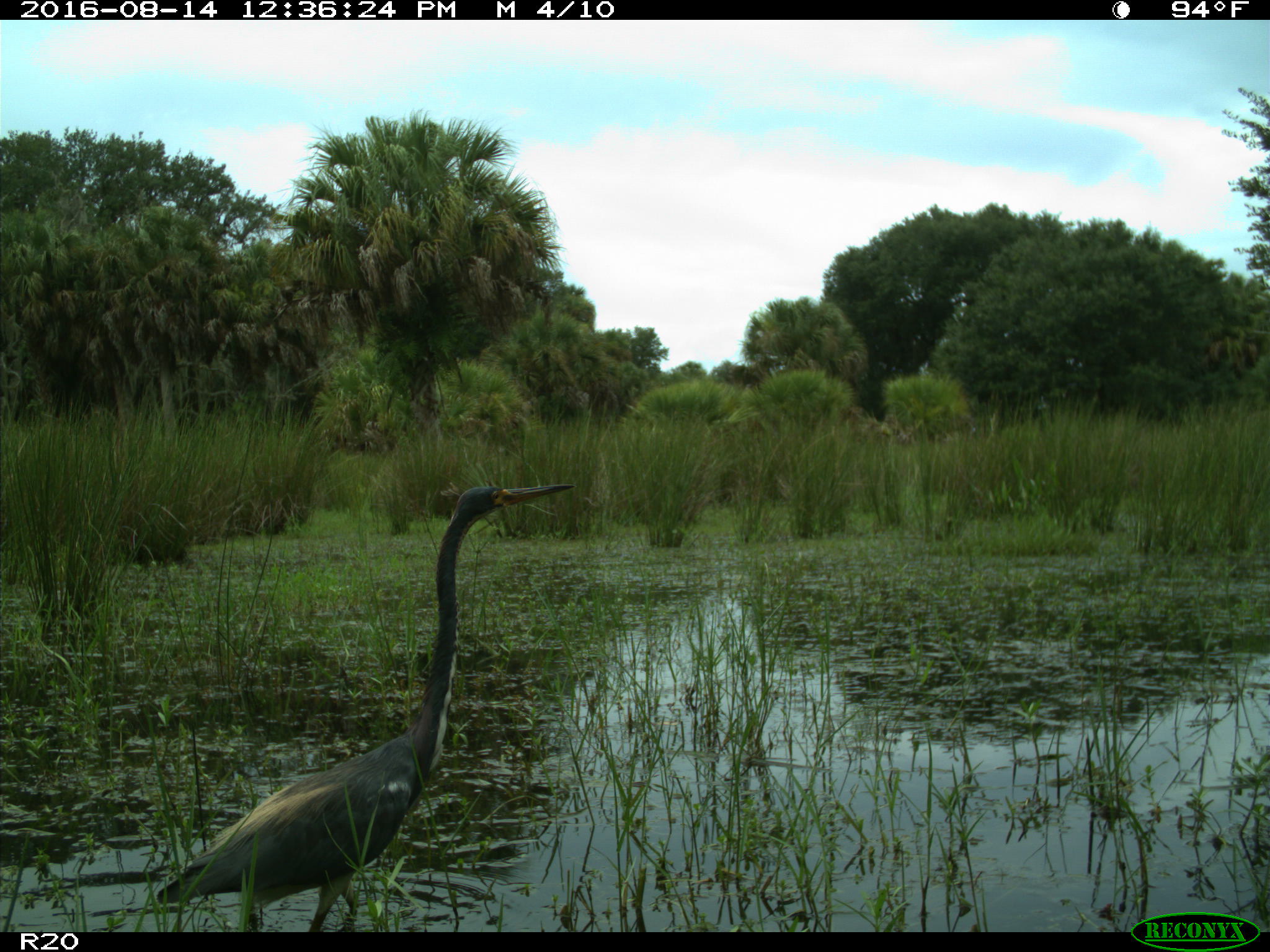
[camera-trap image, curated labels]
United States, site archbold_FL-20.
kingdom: Animalia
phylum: Chordata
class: Aves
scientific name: Aves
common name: birds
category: unidentified bird